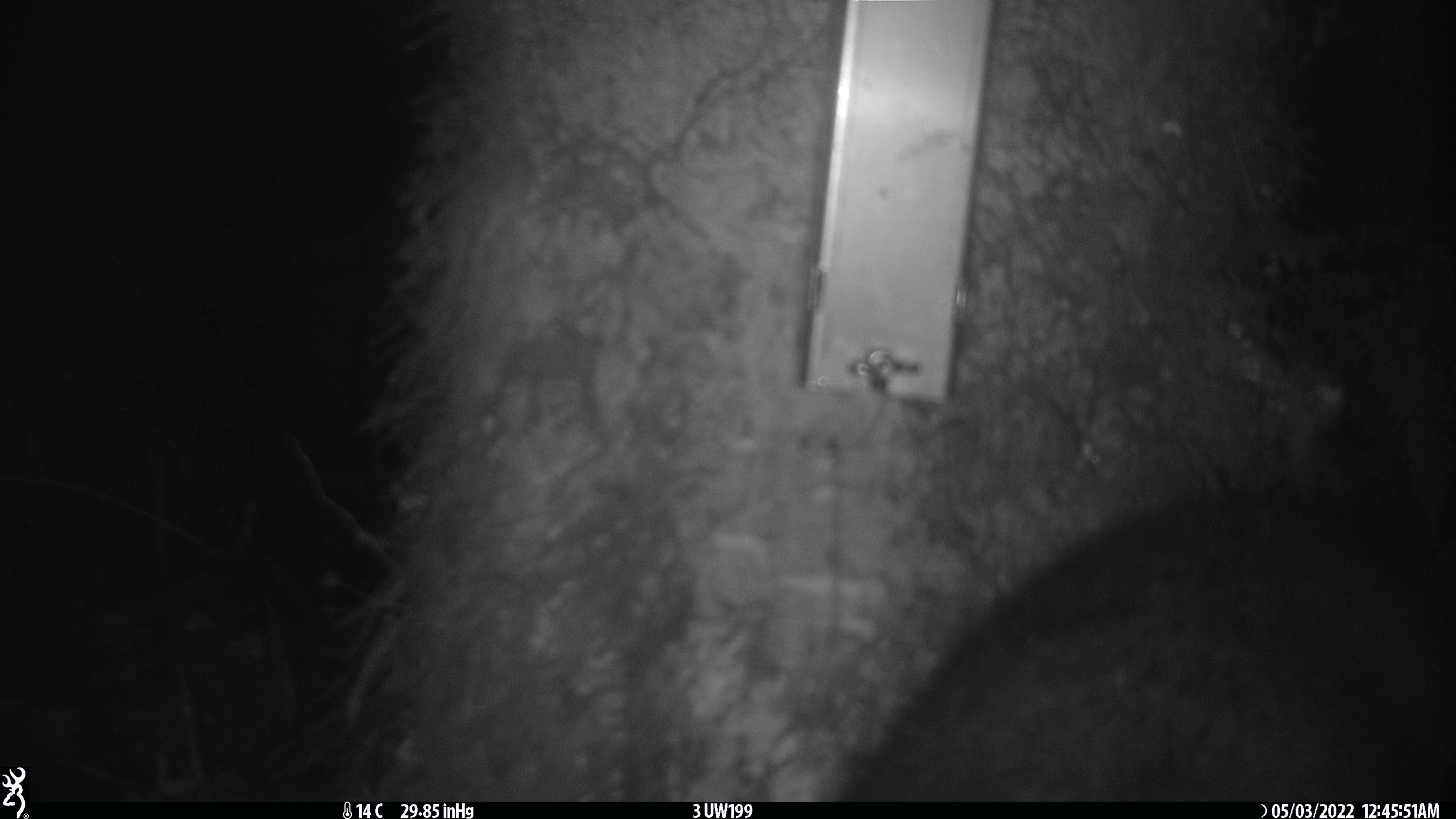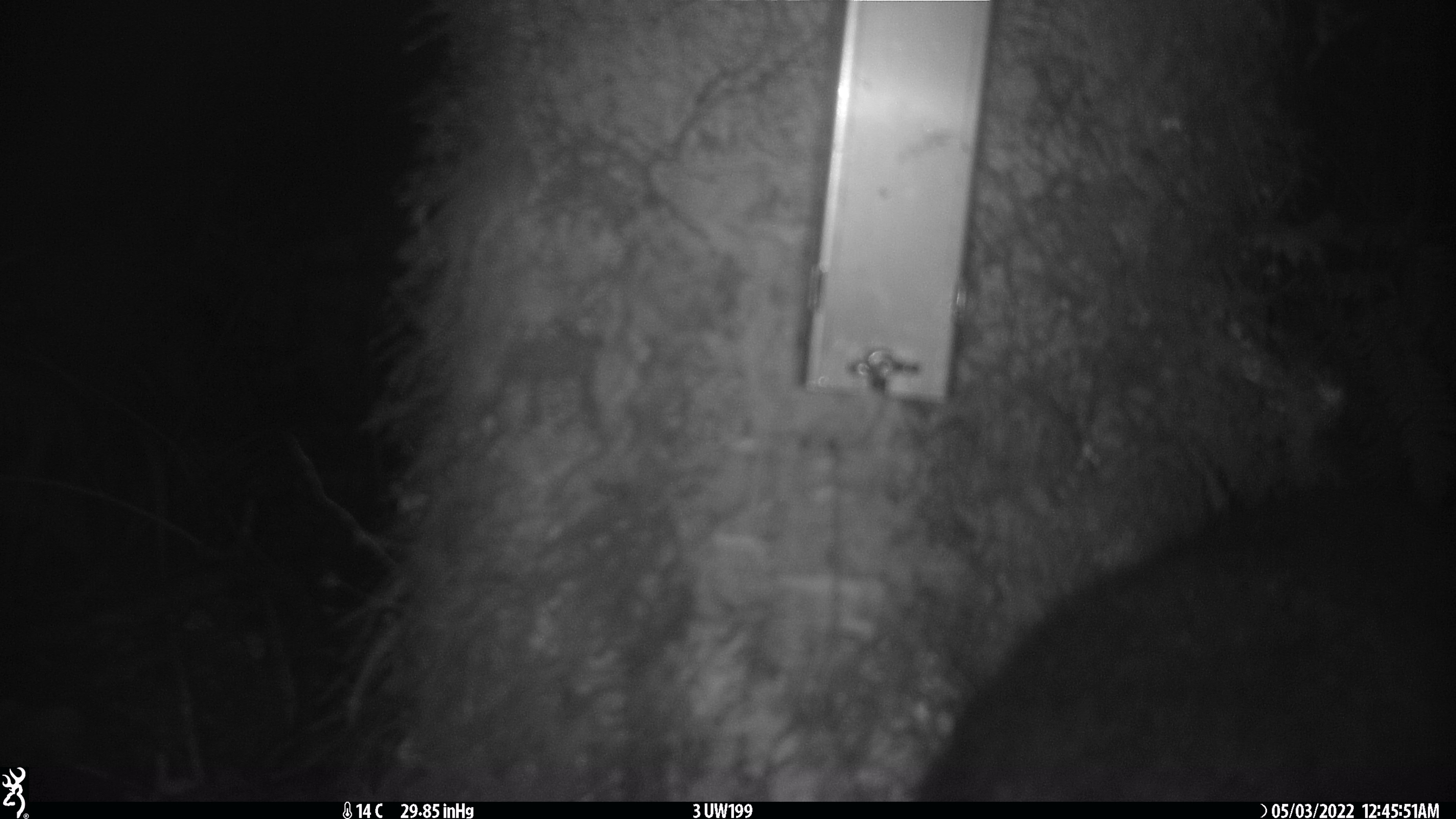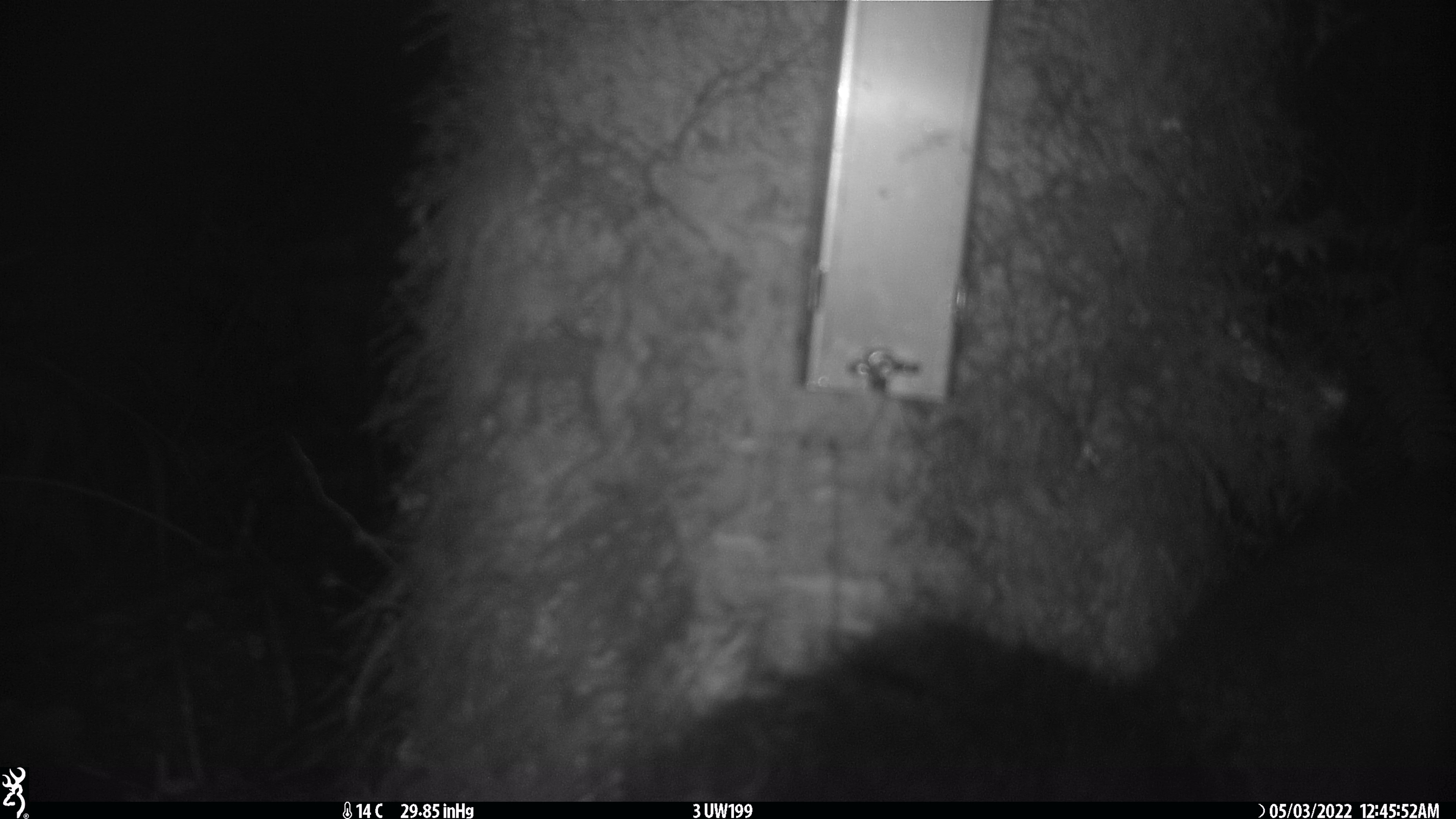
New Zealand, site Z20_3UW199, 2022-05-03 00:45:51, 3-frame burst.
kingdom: Animalia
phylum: Chordata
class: Mammalia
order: Diprotodontia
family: Phalangeridae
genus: Trichosurus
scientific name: Trichosurus vulpecula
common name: common brushtail possum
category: possum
Possum (common brushtail possum) (Trichosurus vulpecula).